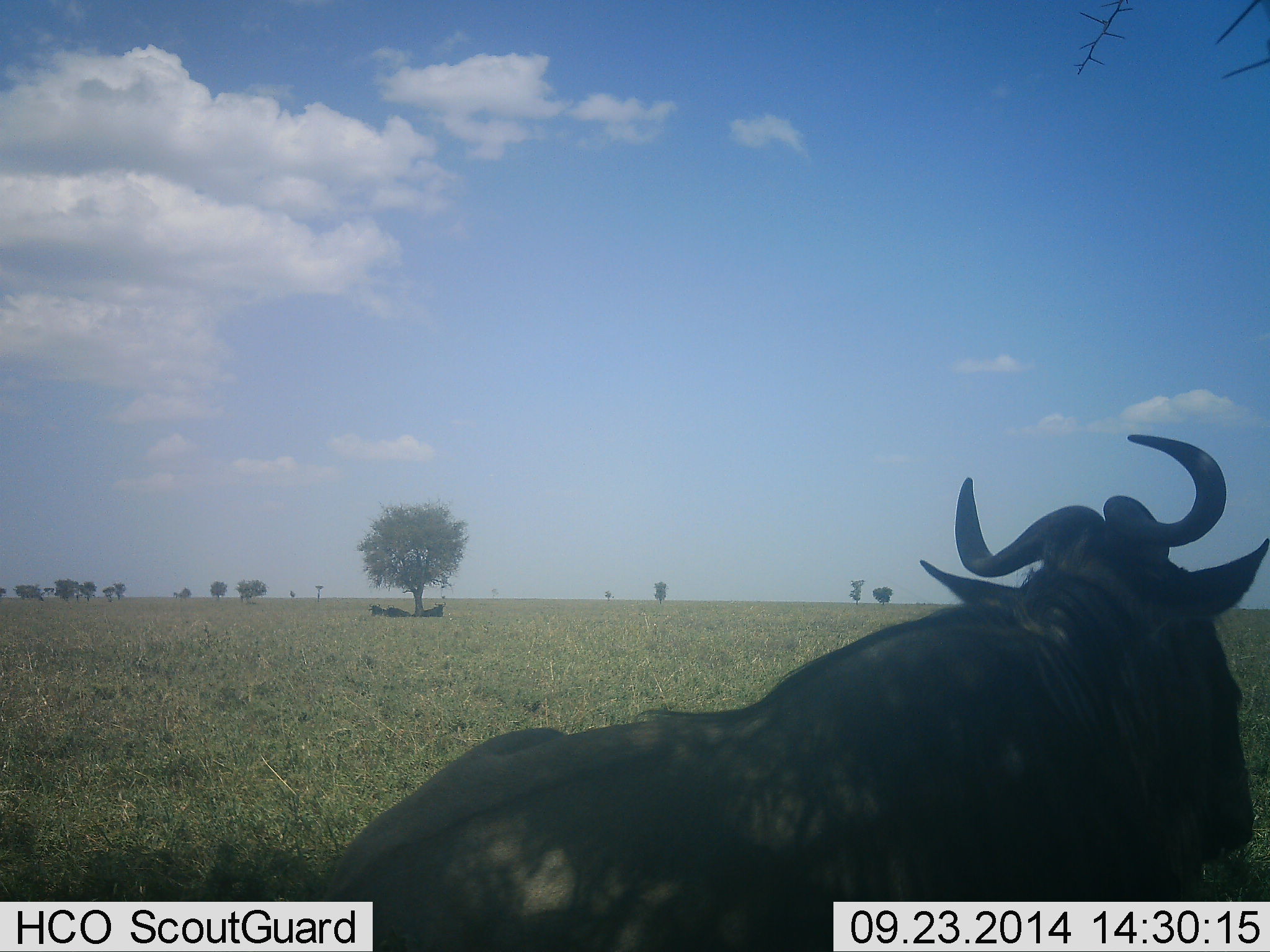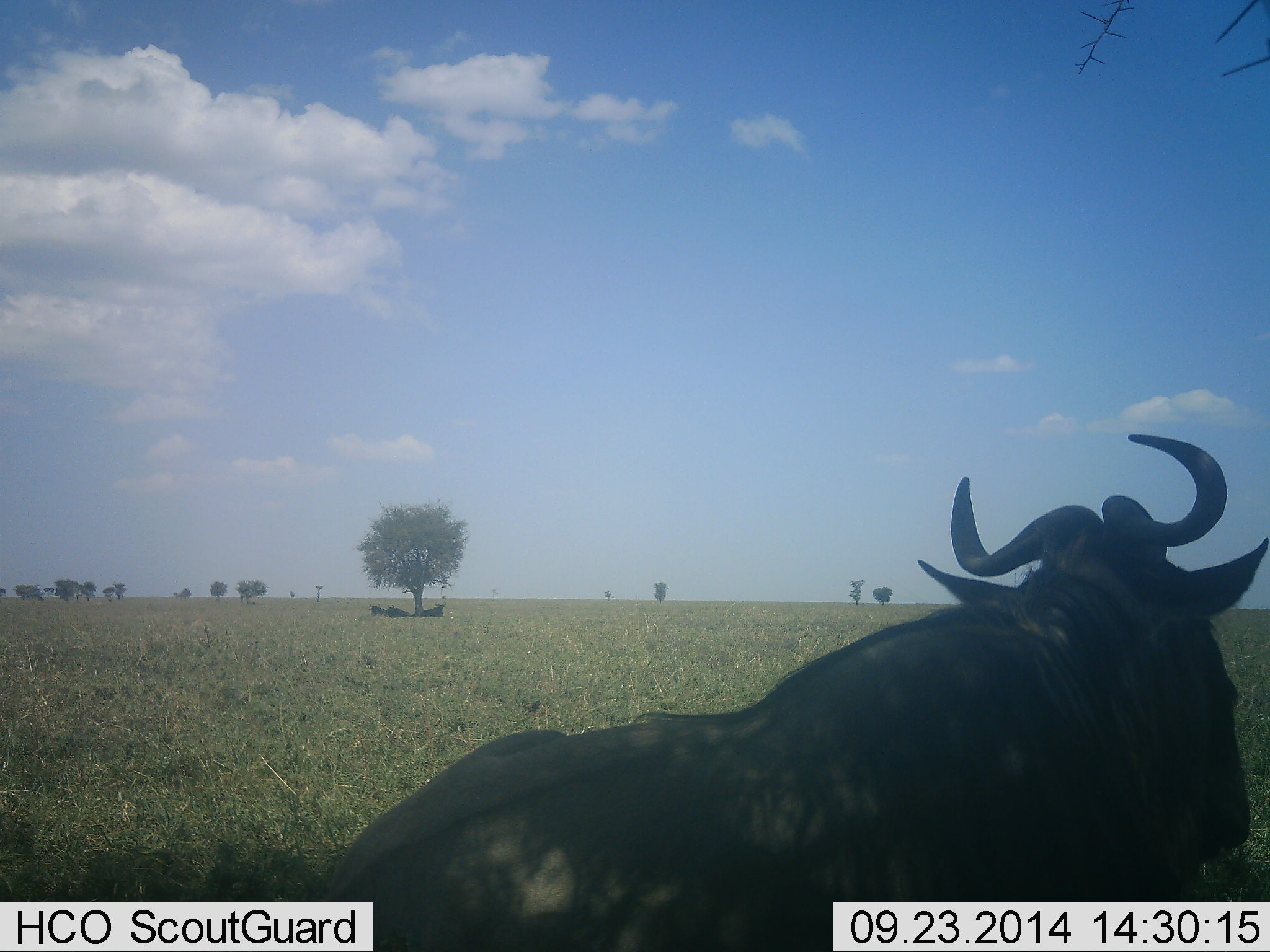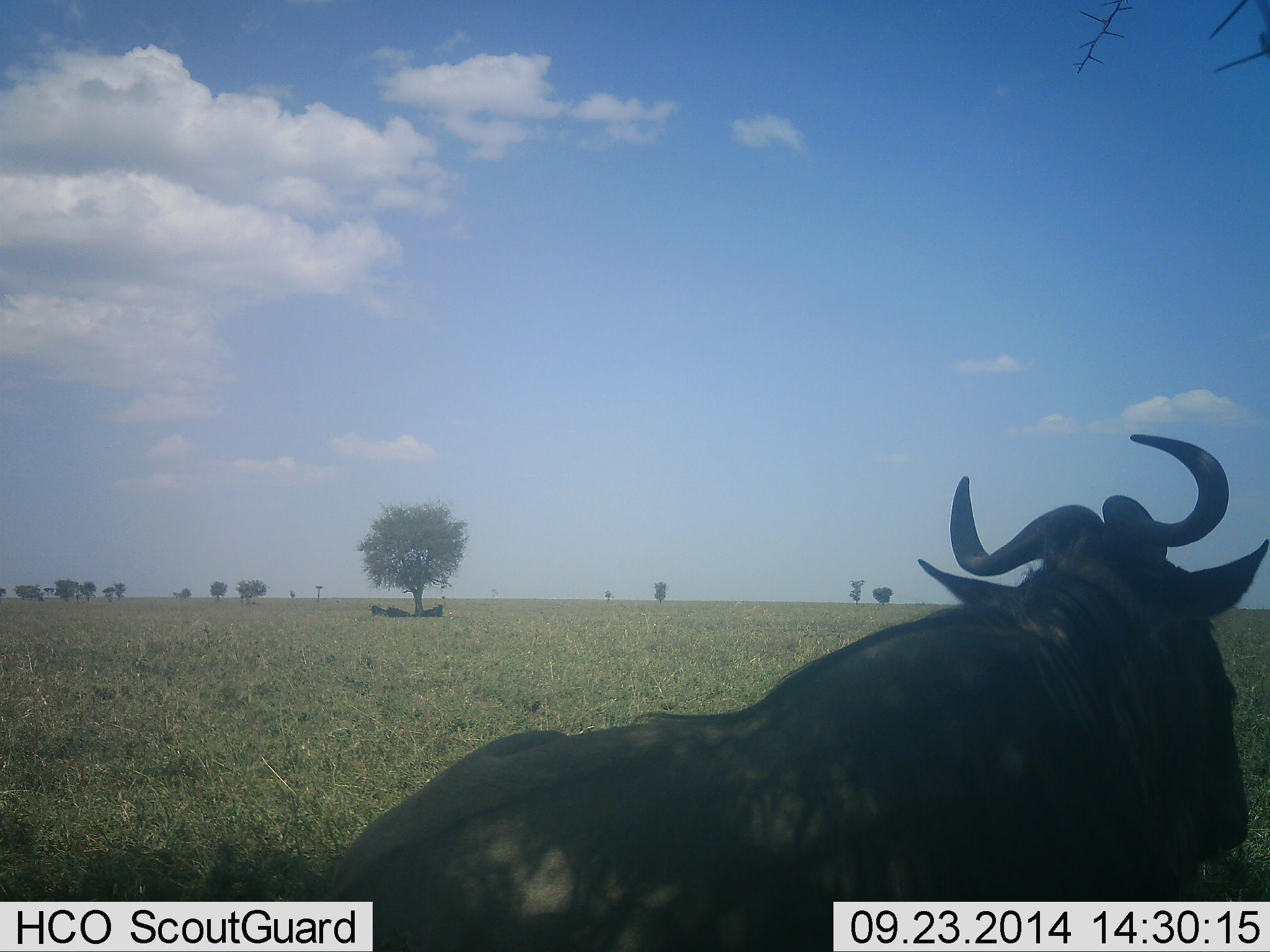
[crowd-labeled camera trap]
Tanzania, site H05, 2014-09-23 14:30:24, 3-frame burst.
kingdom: Animalia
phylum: Chordata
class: Mammalia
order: Artiodactyla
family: Bovidae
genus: Connochaetes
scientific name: Connochaetes taurinus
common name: blue wildebeest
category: wildebeest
Wildebeest (blue wildebeest) (Connochaetes taurinus), count 1. Behavior (volunteer vote fractions): standing 0%, resting 100%, moving 0%, interacting 0%. Young present (vote fraction): 0%. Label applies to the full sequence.